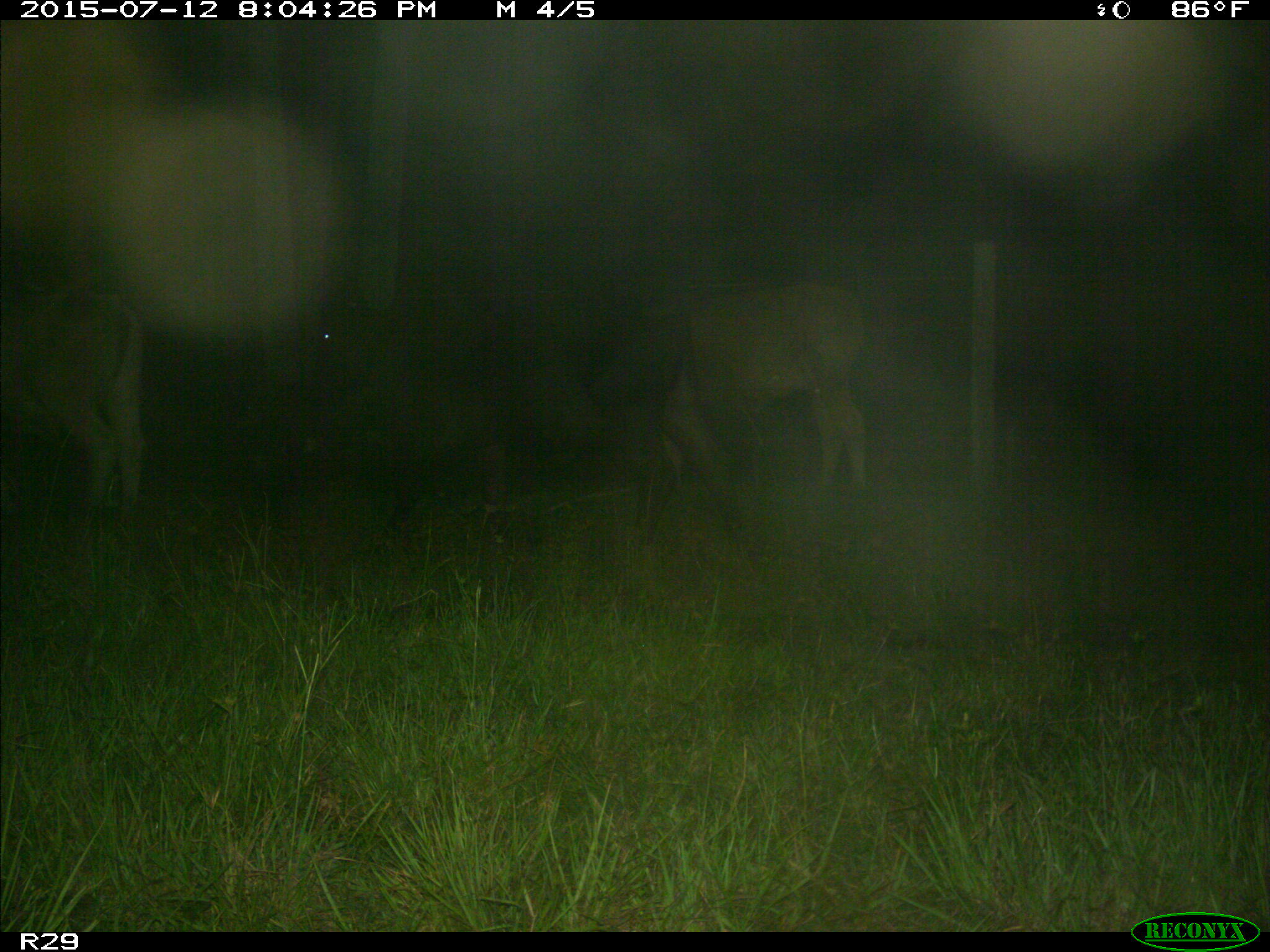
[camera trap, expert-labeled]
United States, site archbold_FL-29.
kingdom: Animalia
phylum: Chordata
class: Mammalia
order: Artiodactyla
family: Bovidae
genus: Bos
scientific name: Bos taurus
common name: domestic cow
Bos taurus (domestic cow).